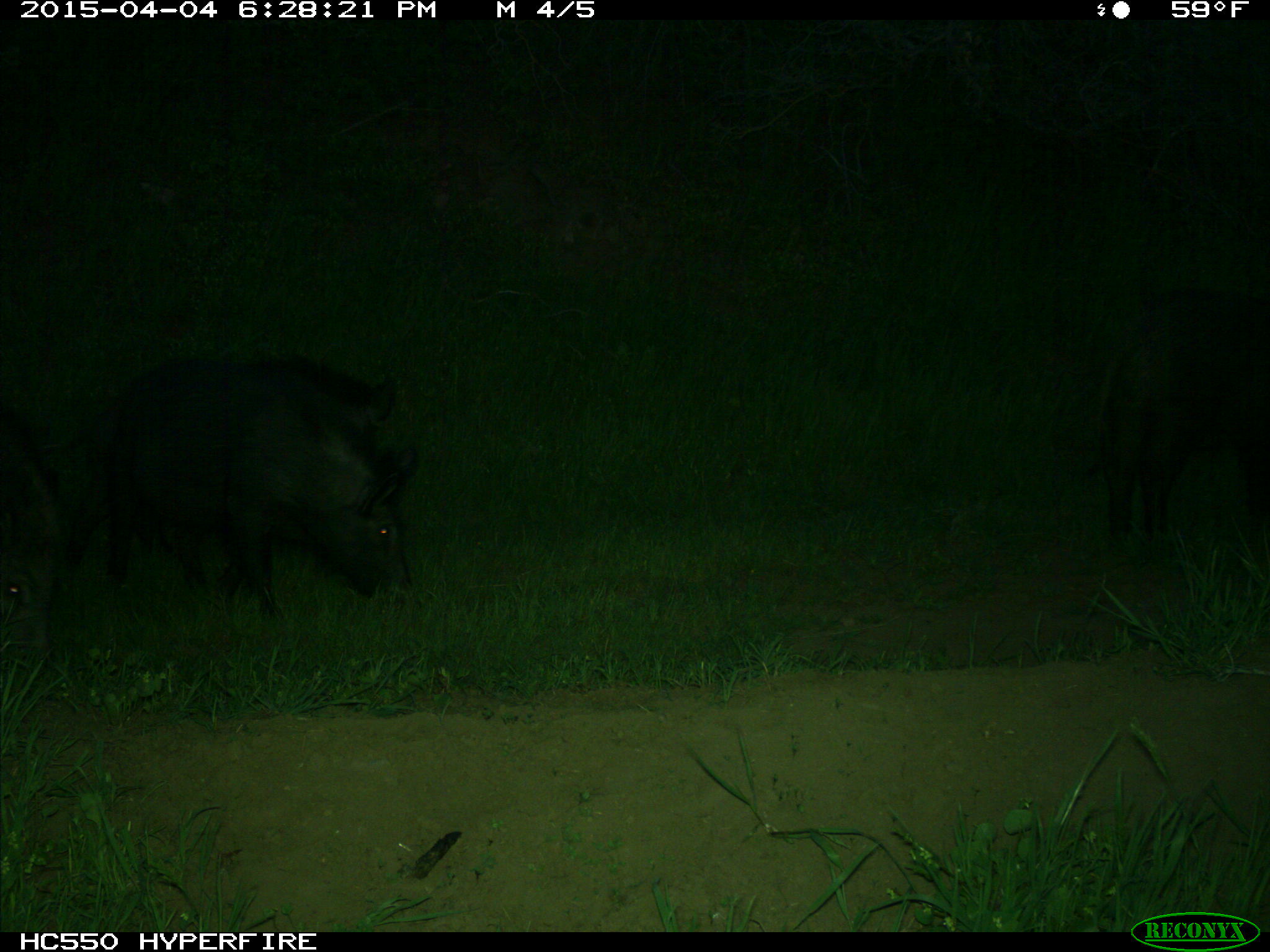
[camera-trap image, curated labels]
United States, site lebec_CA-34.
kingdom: Animalia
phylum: Chordata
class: Mammalia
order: Artiodactyla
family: Suidae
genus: Sus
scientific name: Sus scrofa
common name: wild boar